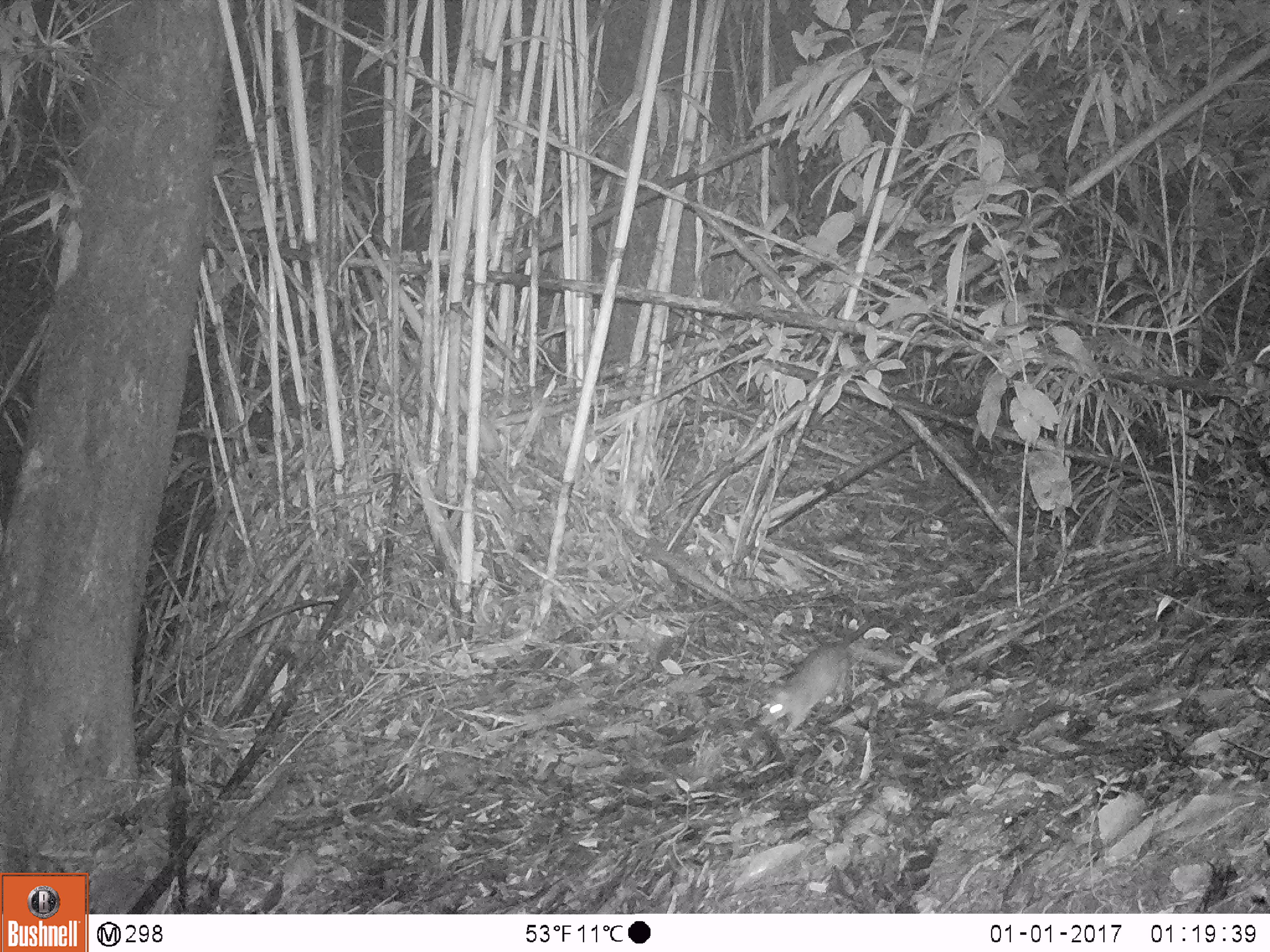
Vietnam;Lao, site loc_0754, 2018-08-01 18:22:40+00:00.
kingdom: Animalia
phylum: Chordata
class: Mammalia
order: Rodentia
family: Muridae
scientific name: Muridae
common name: old-world mice and rats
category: unidentified murid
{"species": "unidentified murid (old-world mice and rats) (Muridae)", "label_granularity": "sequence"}